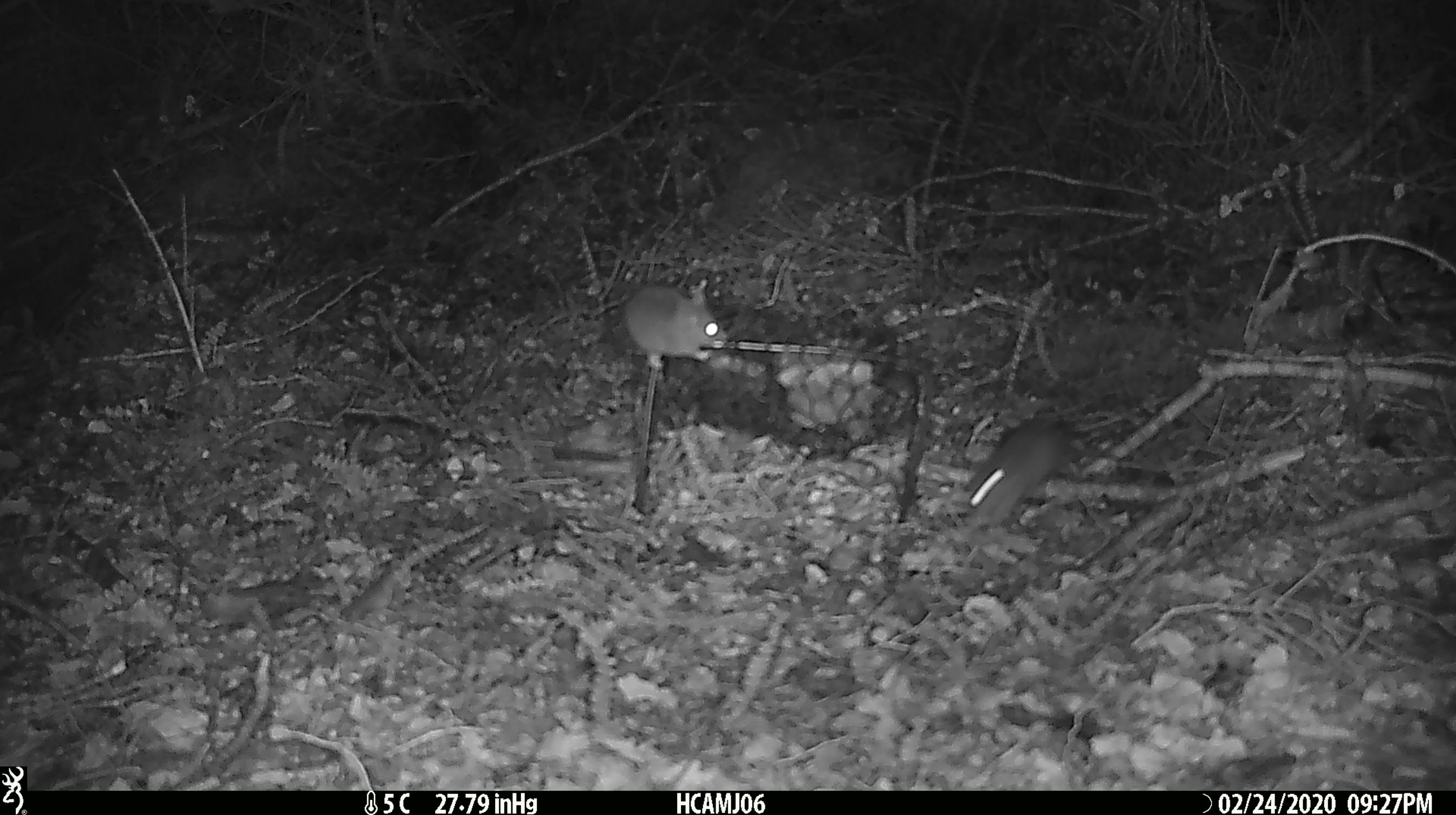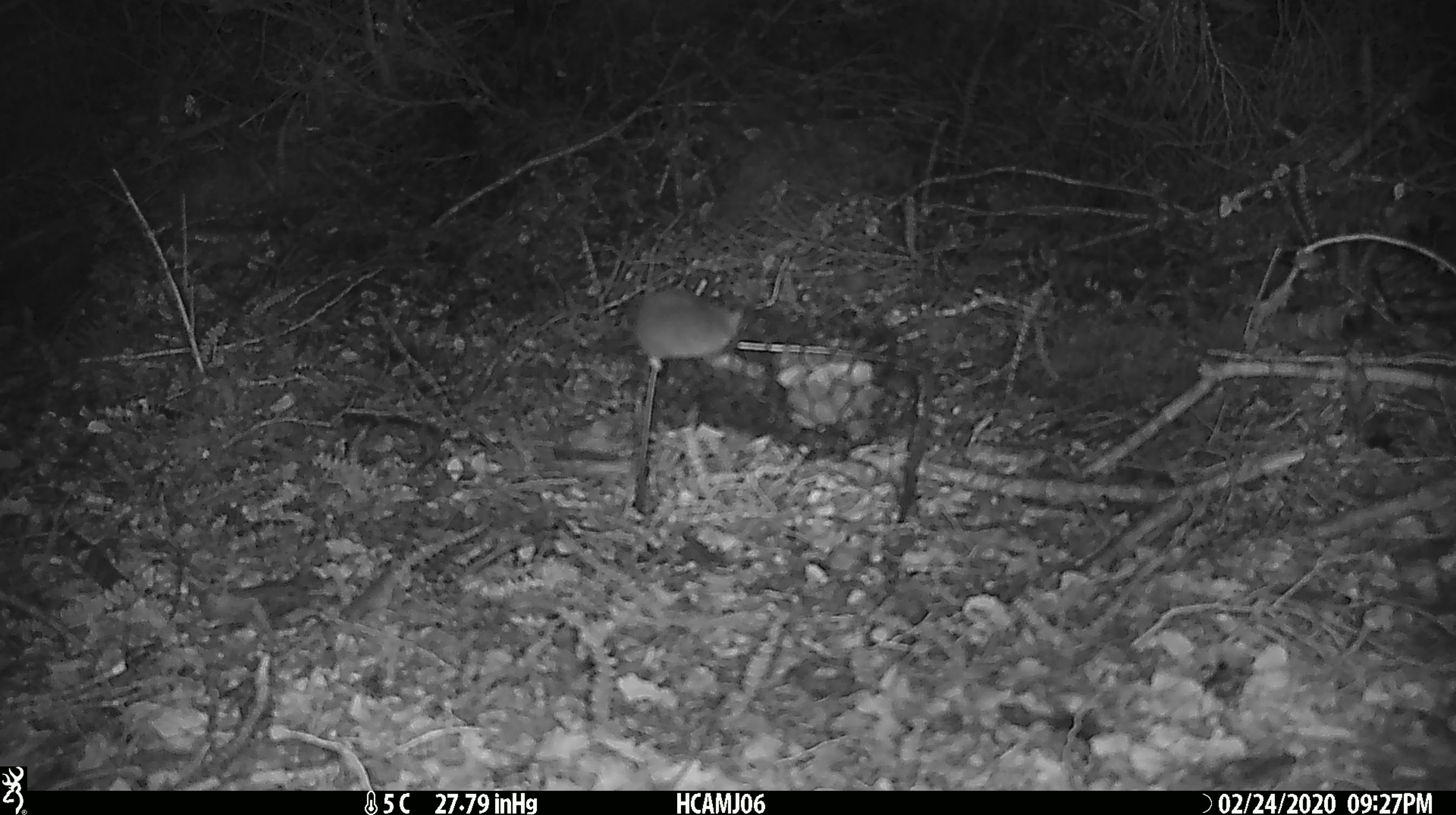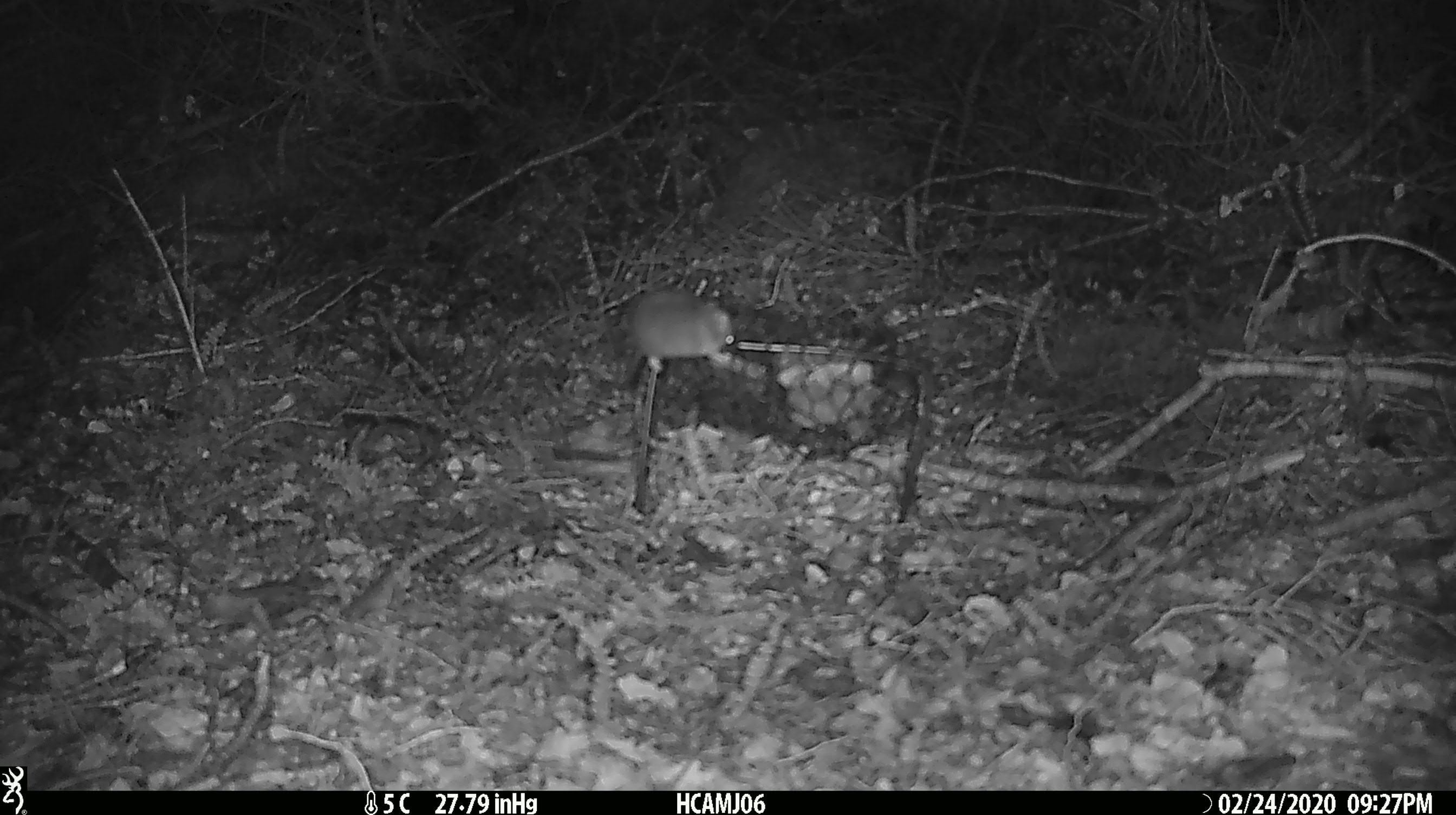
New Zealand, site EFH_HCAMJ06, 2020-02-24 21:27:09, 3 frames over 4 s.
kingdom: Animalia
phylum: Chordata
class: Mammalia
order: Rodentia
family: Muridae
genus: Mus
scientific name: Mus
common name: mouse